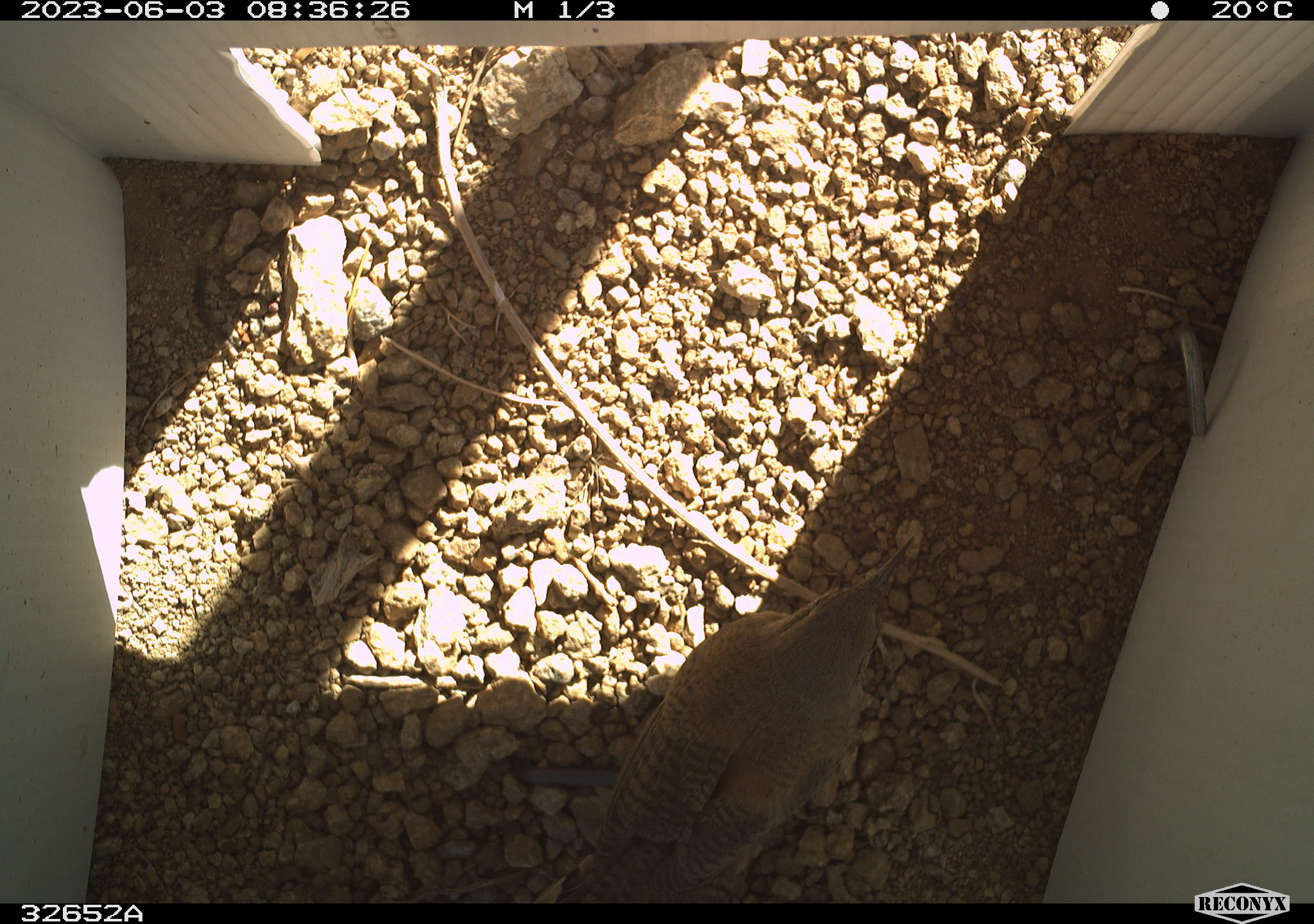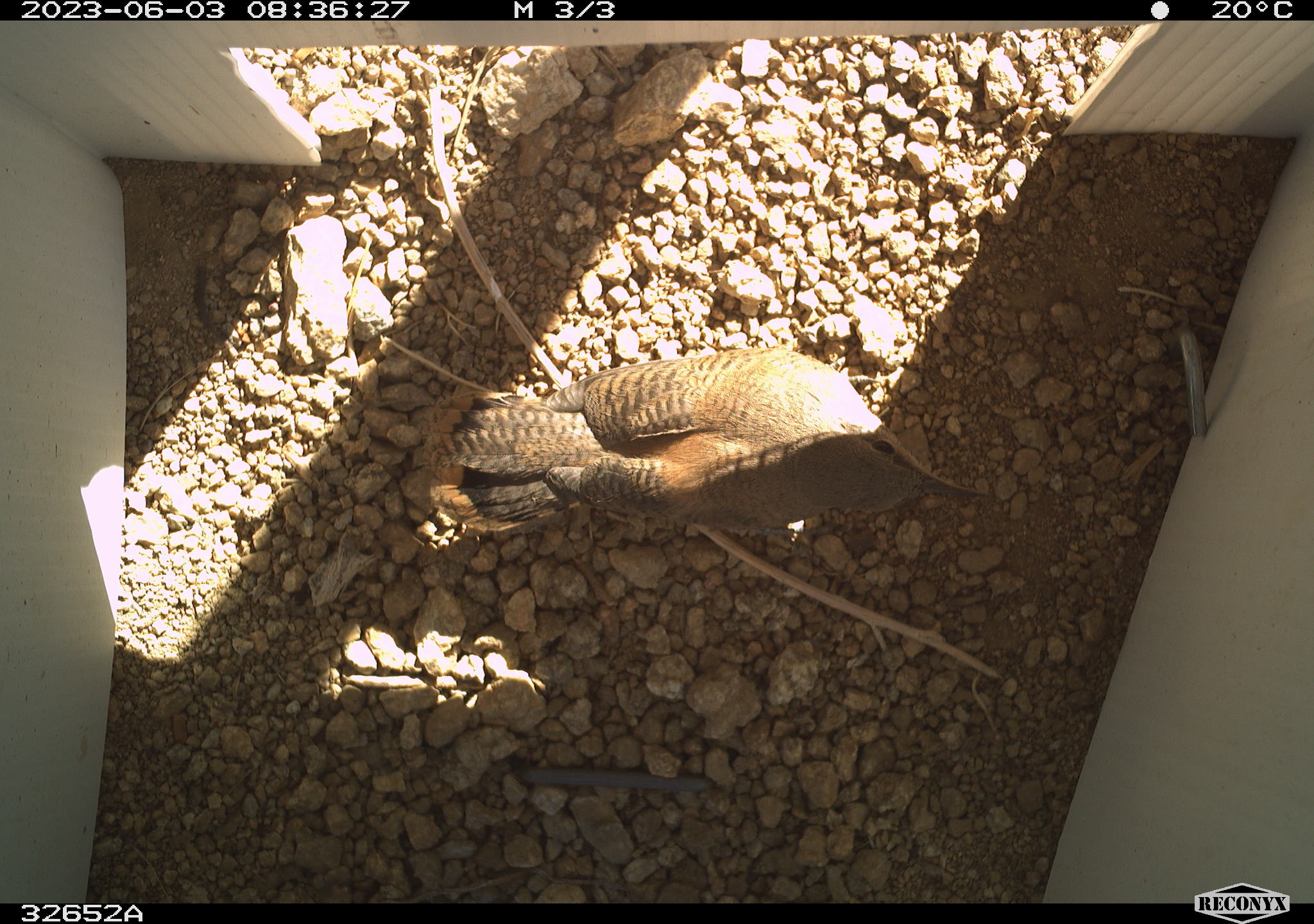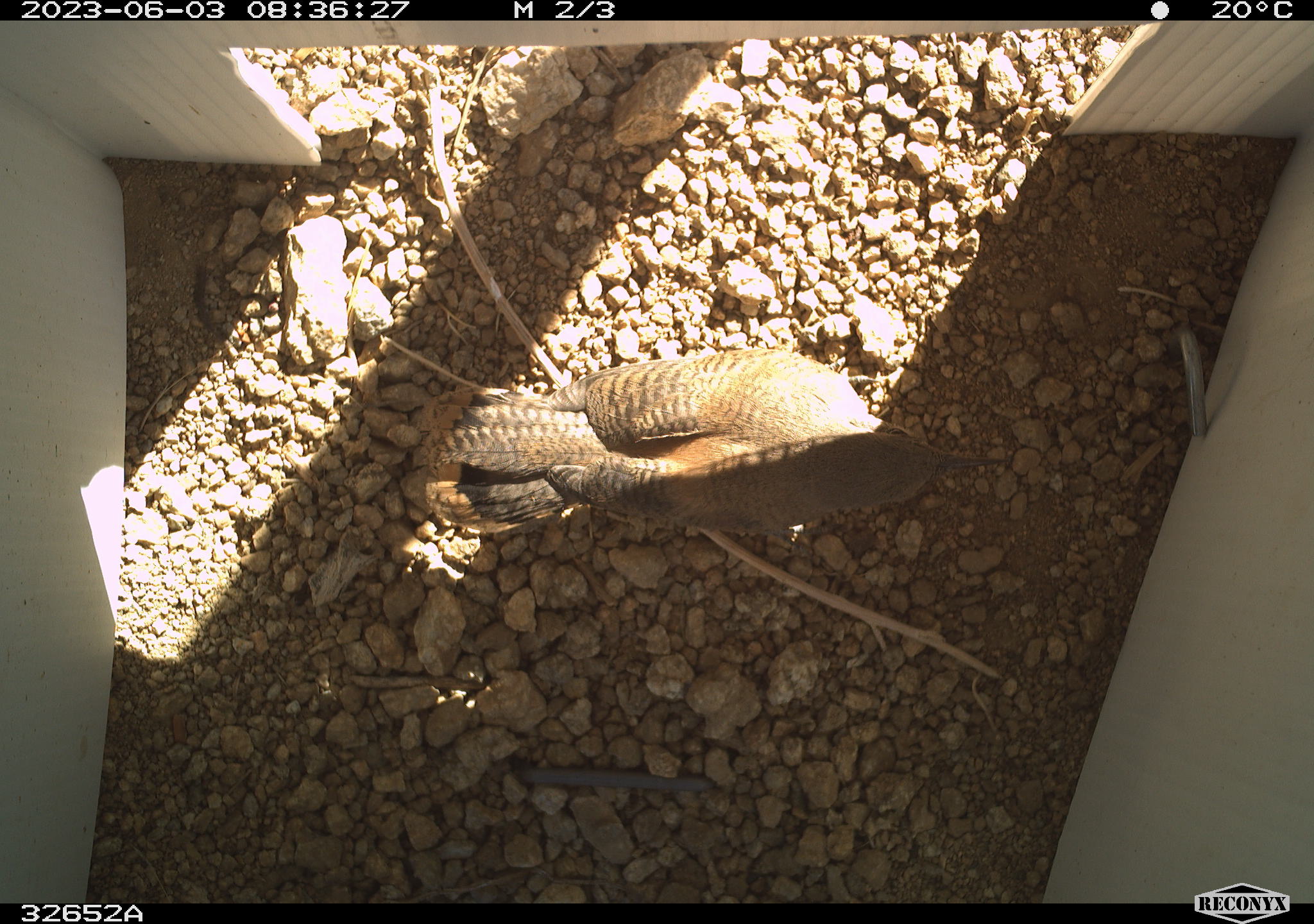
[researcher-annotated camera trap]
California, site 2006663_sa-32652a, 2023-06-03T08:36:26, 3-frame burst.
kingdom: Animalia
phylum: Chordata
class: Aves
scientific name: Aves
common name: bird